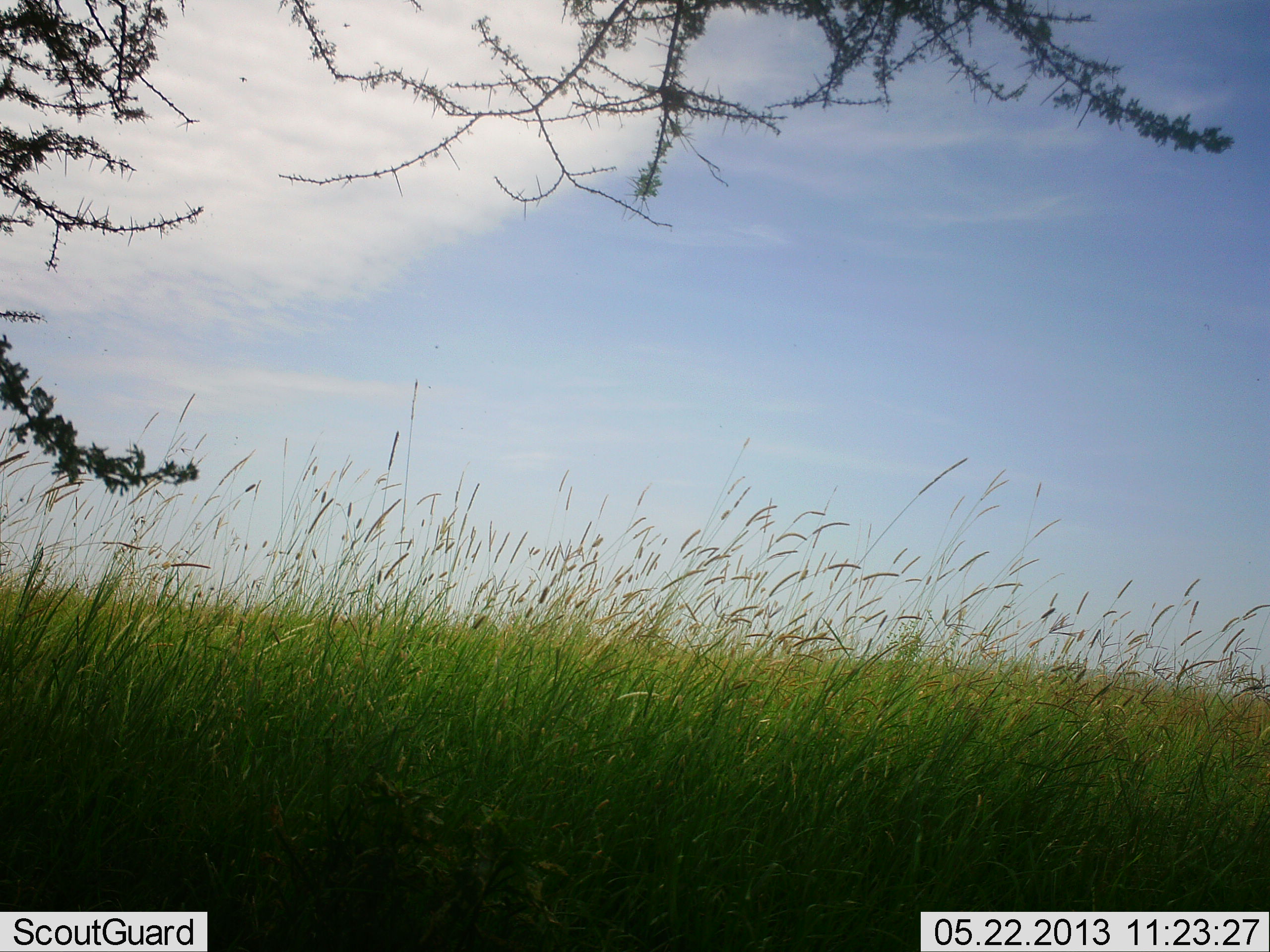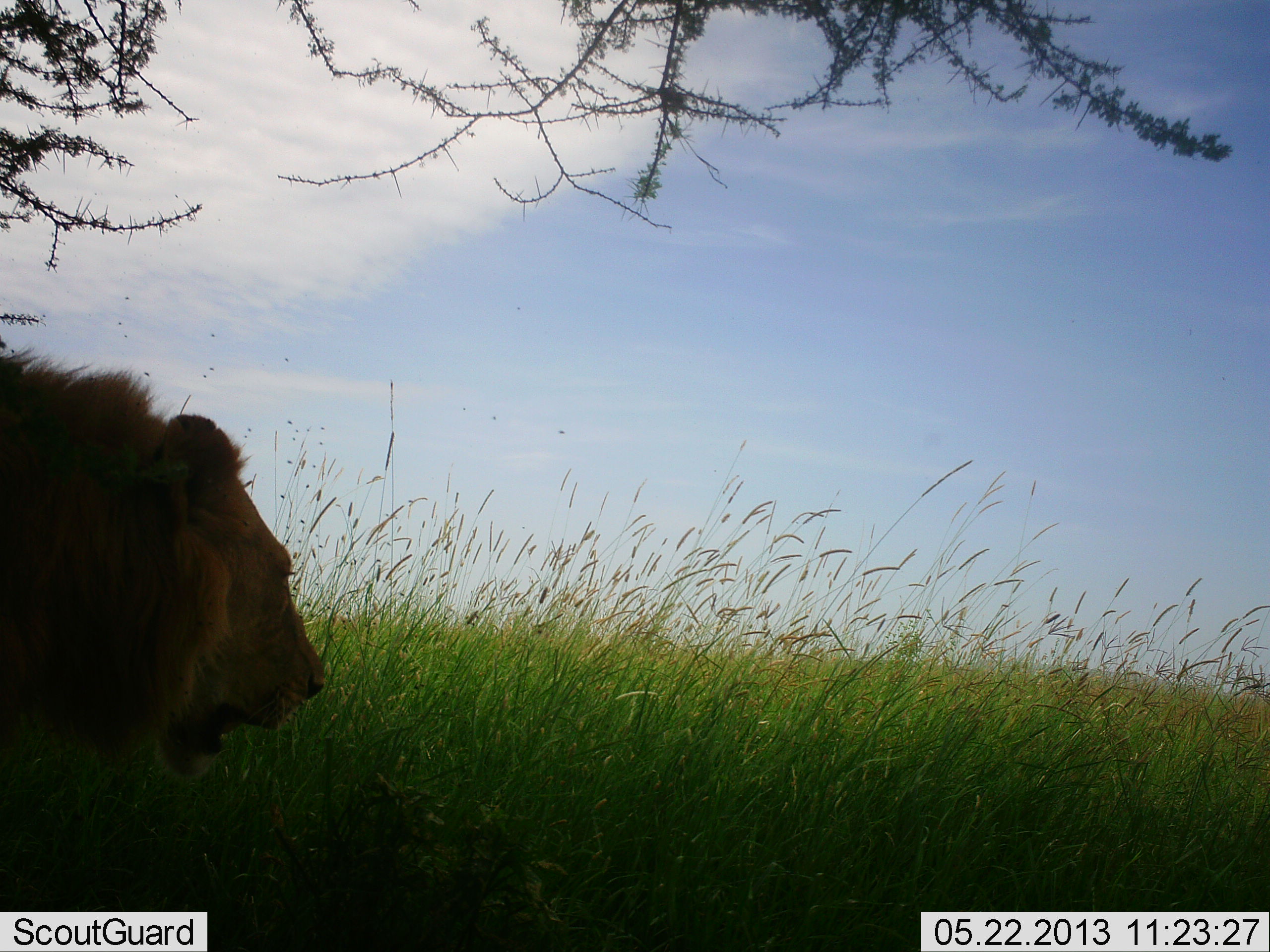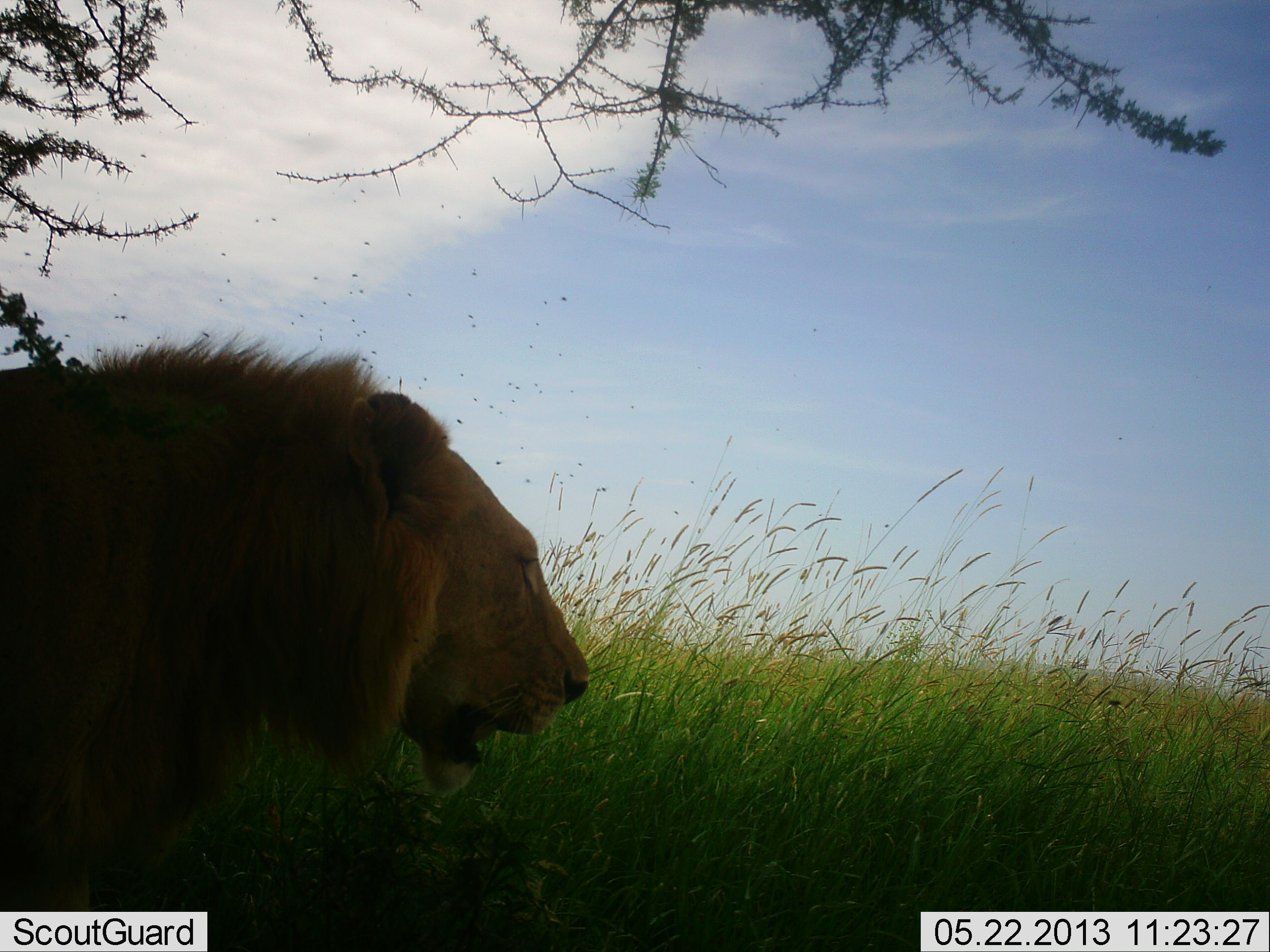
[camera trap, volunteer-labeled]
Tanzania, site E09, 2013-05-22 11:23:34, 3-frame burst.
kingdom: Animalia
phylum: Chordata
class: Mammalia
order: Carnivora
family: Felidae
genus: Panthera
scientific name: Panthera leo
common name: lion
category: lionmale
Lionmale (lion) (Panthera leo), count 1. Behavior (volunteer vote fractions): standing 14%, resting 7%, moving 86%, interacting 0%. Young present (vote fraction): 0%. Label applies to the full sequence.